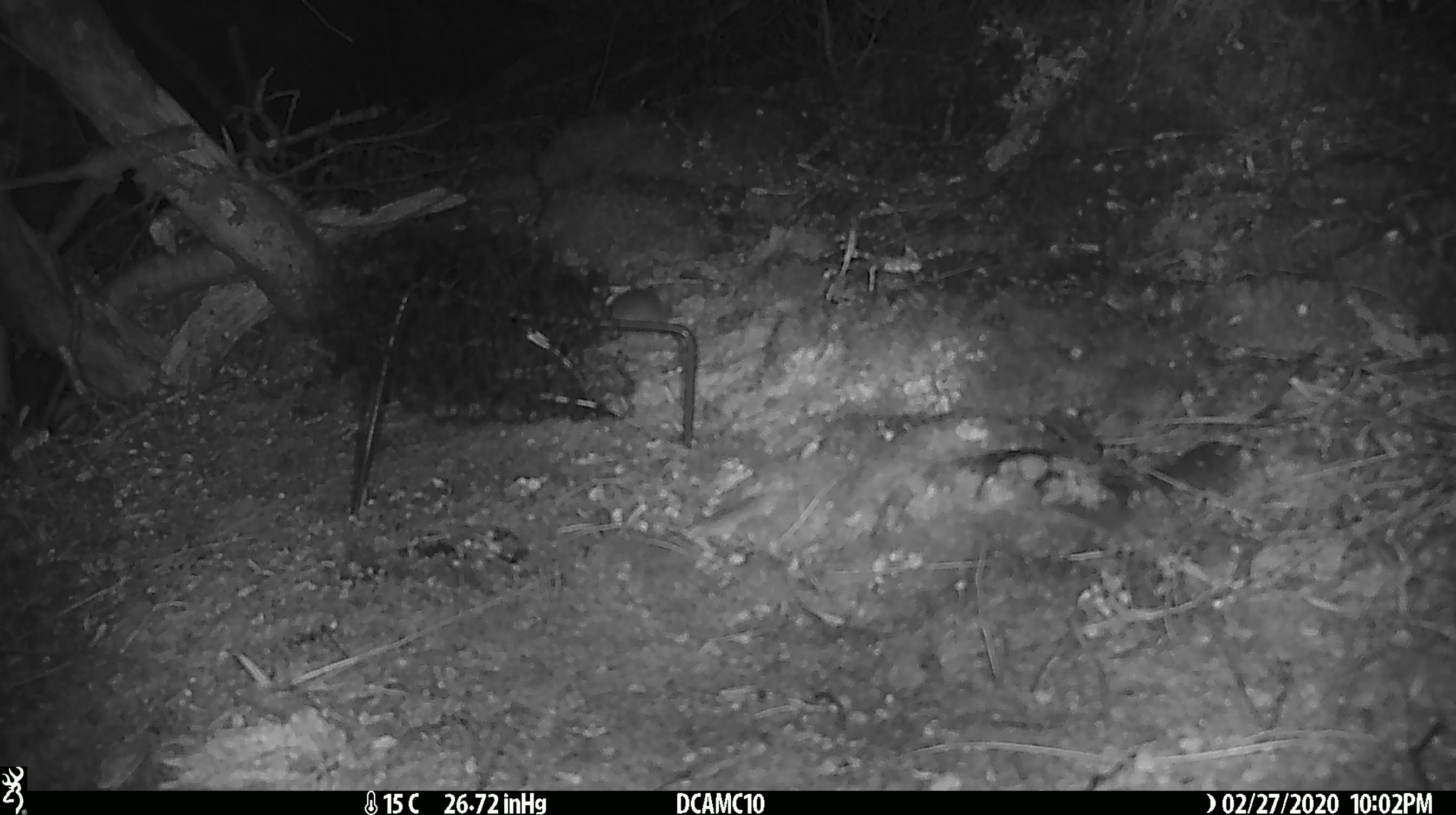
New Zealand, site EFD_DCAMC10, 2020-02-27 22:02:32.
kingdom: Animalia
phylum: Chordata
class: Mammalia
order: Rodentia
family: Muridae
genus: Mus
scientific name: Mus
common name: mouse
Mouse (Mus).